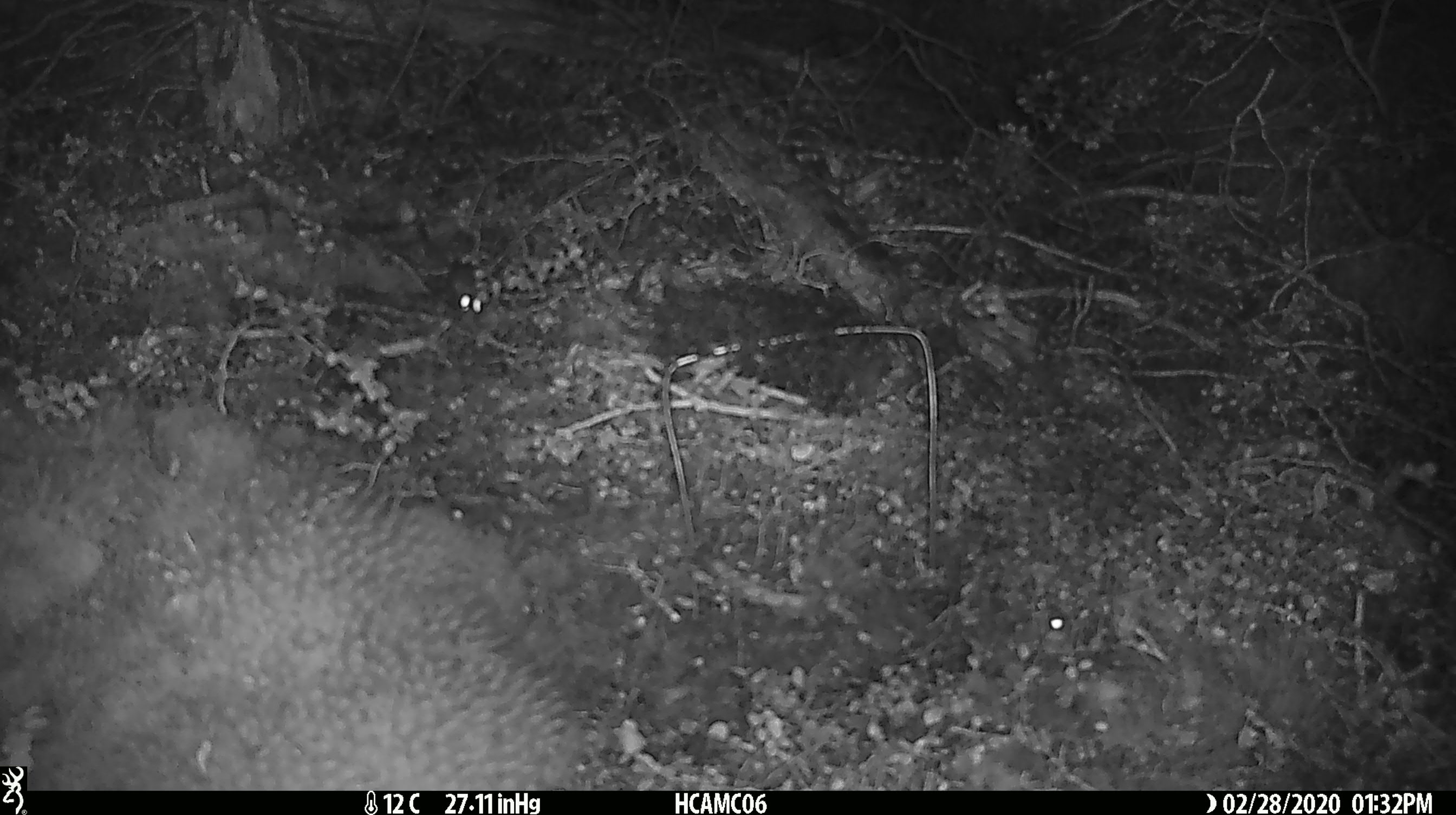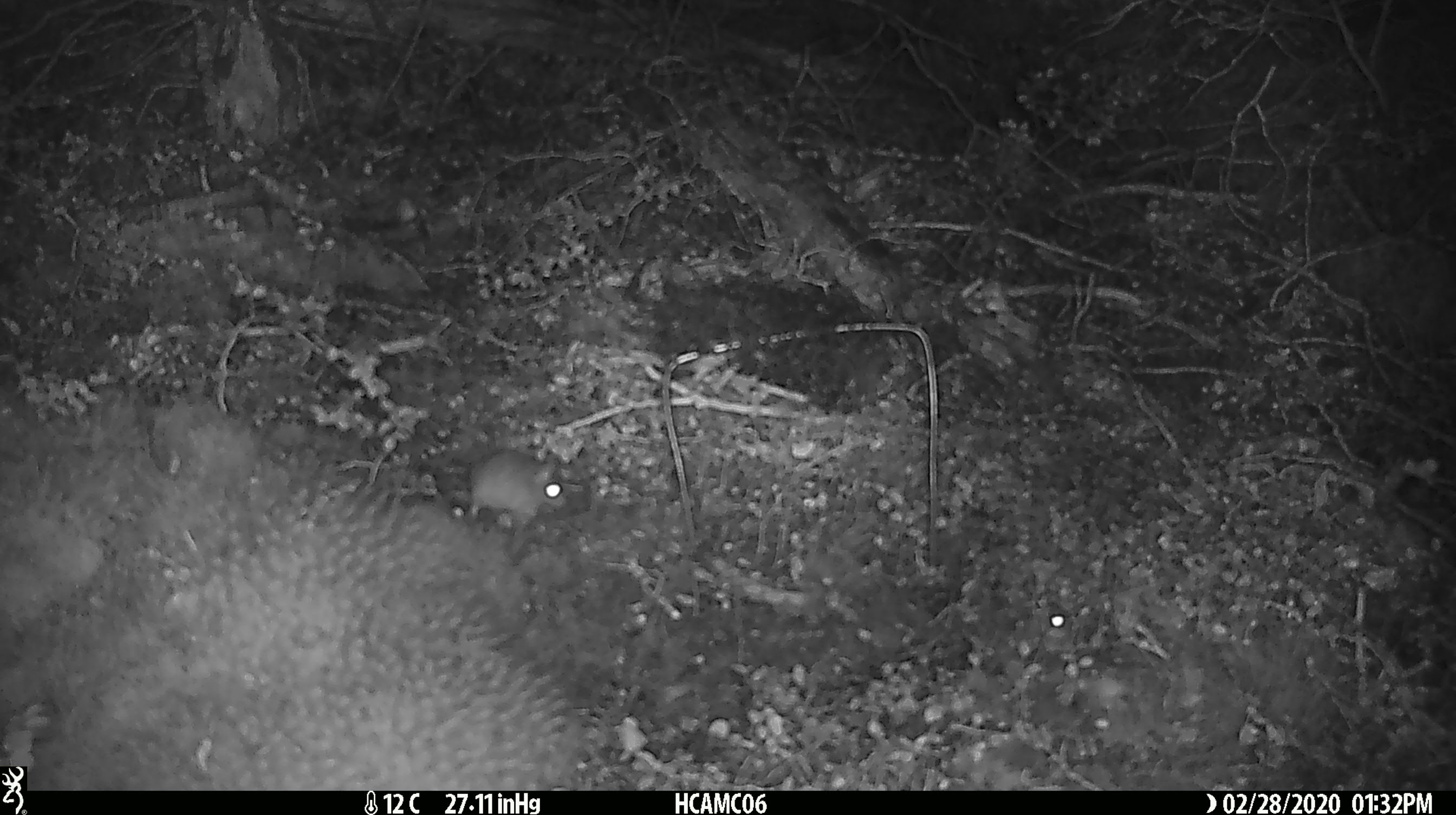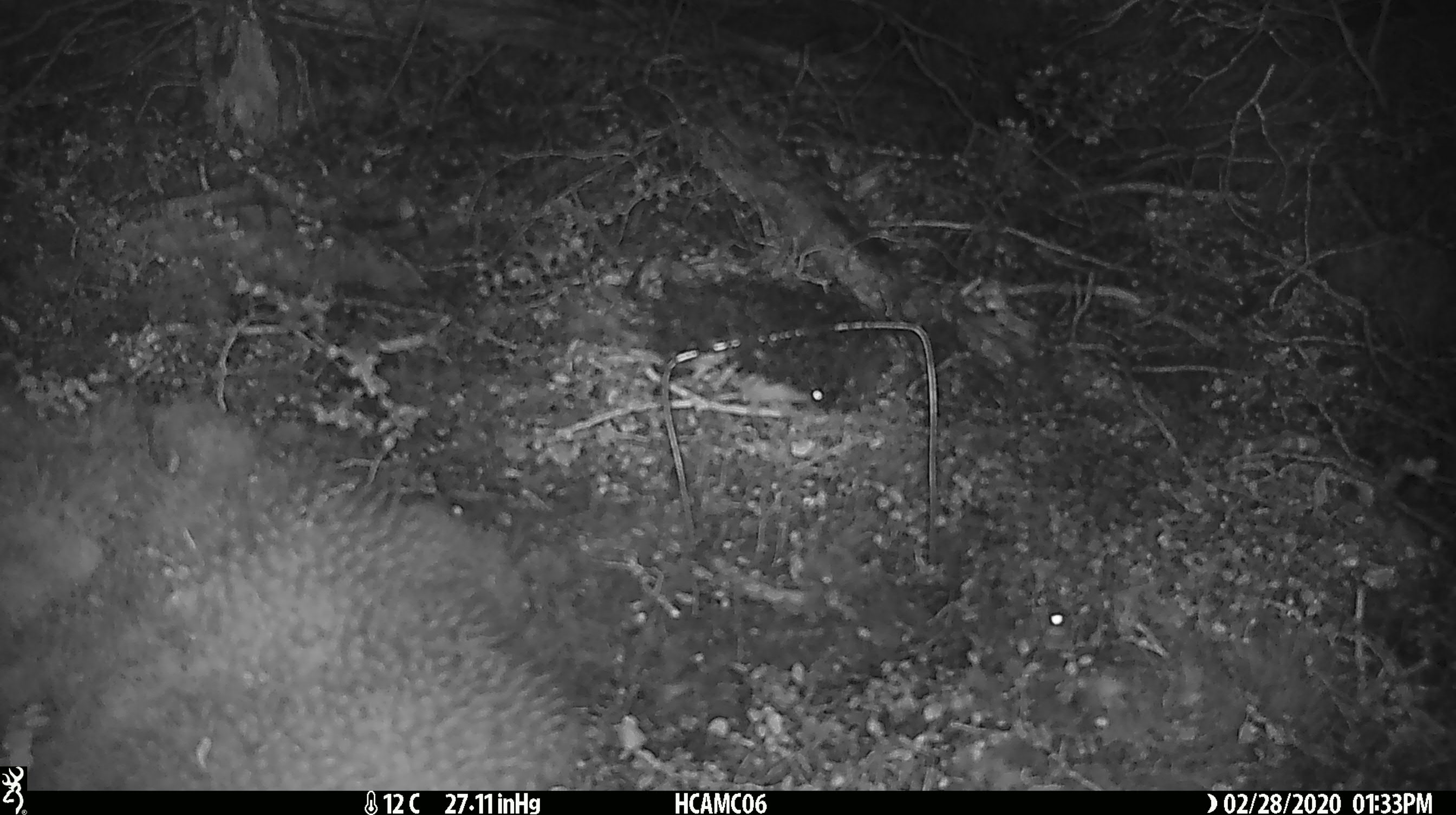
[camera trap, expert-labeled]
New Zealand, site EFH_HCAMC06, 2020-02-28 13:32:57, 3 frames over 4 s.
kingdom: Animalia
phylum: Chordata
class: Mammalia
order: Rodentia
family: Muridae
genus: Mus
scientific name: Mus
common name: mouse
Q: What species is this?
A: Mouse (Mus).